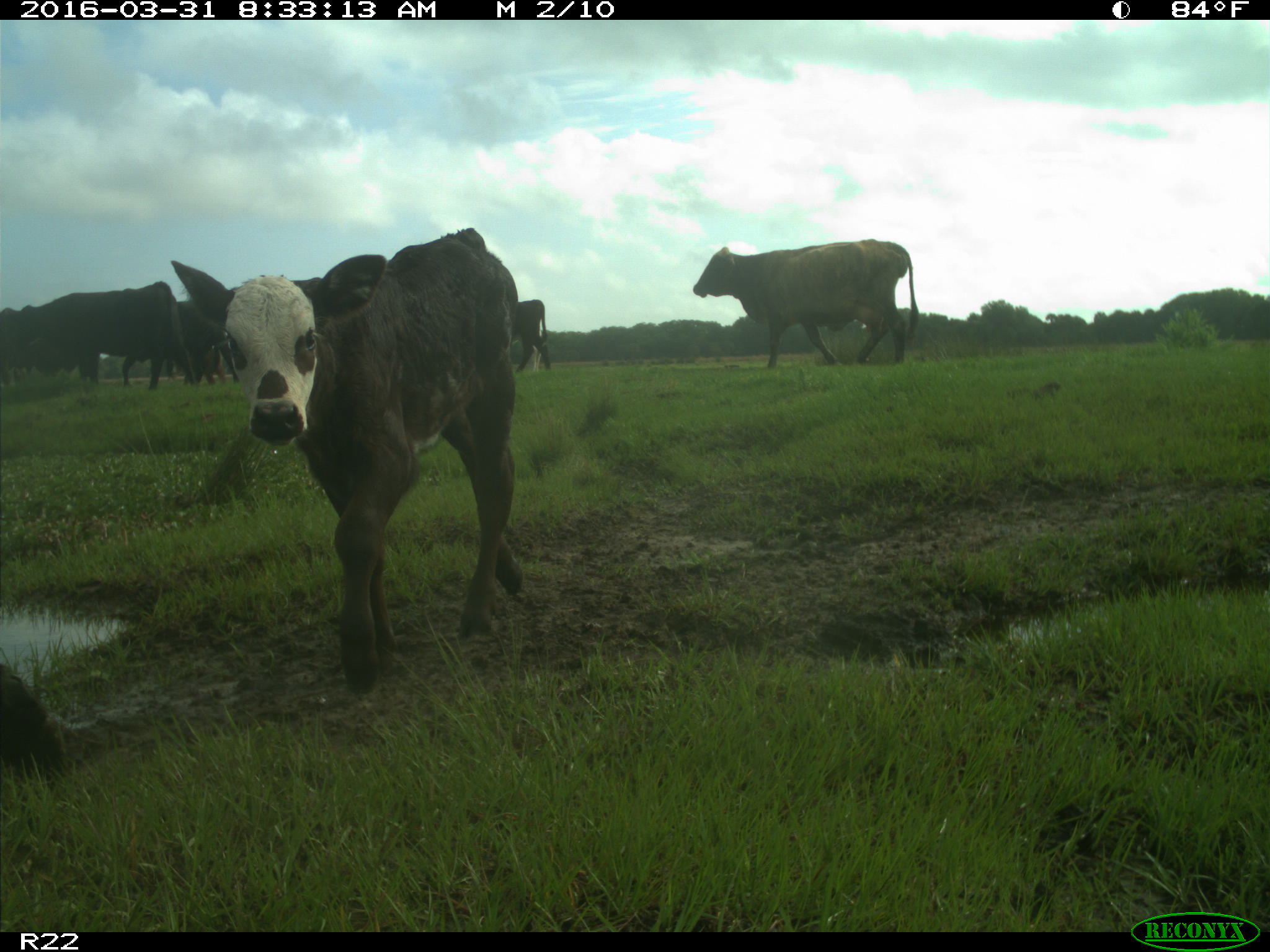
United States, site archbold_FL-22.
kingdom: Animalia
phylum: Chordata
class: Mammalia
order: Artiodactyla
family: Bovidae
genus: Bos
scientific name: Bos taurus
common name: domestic cow